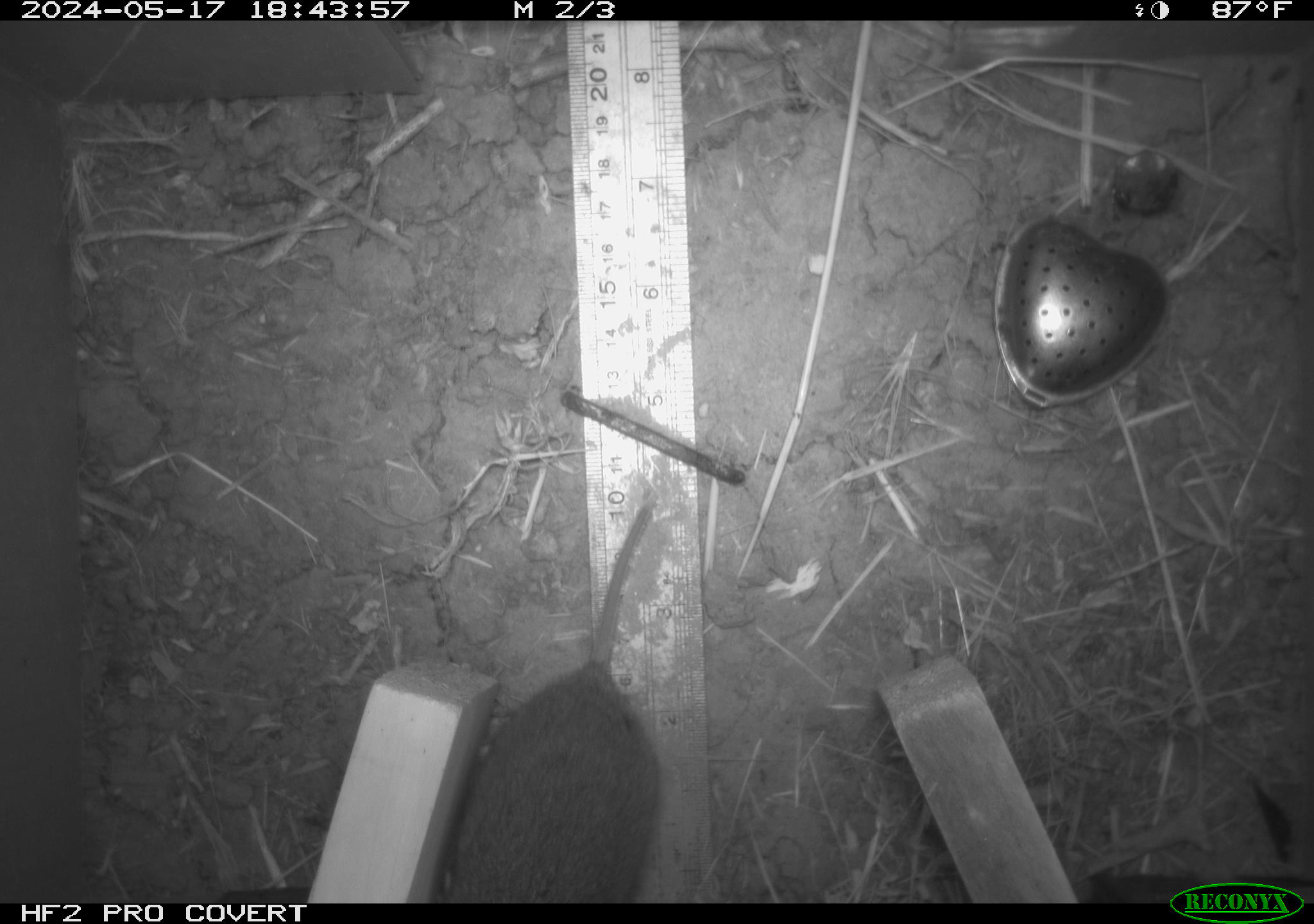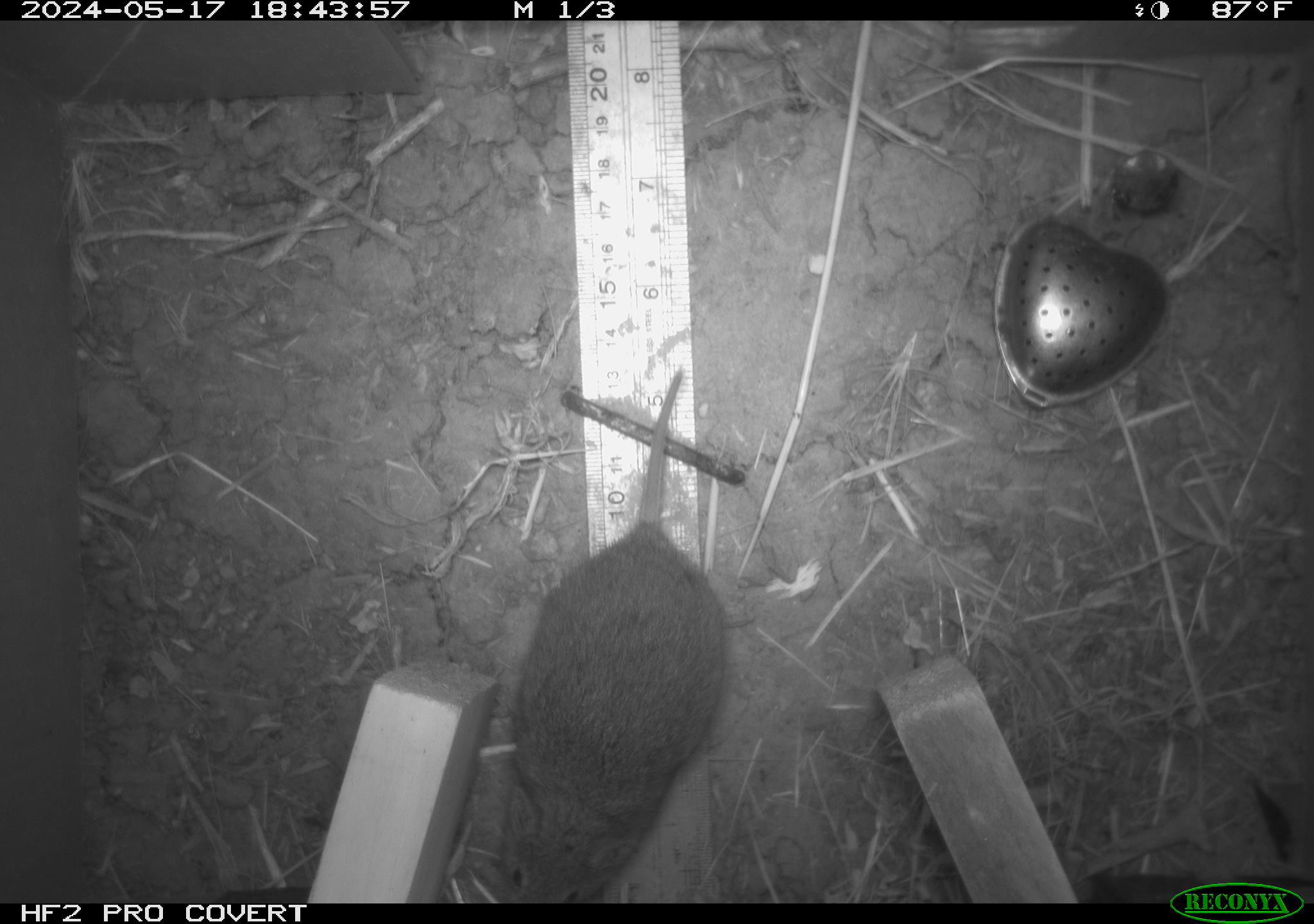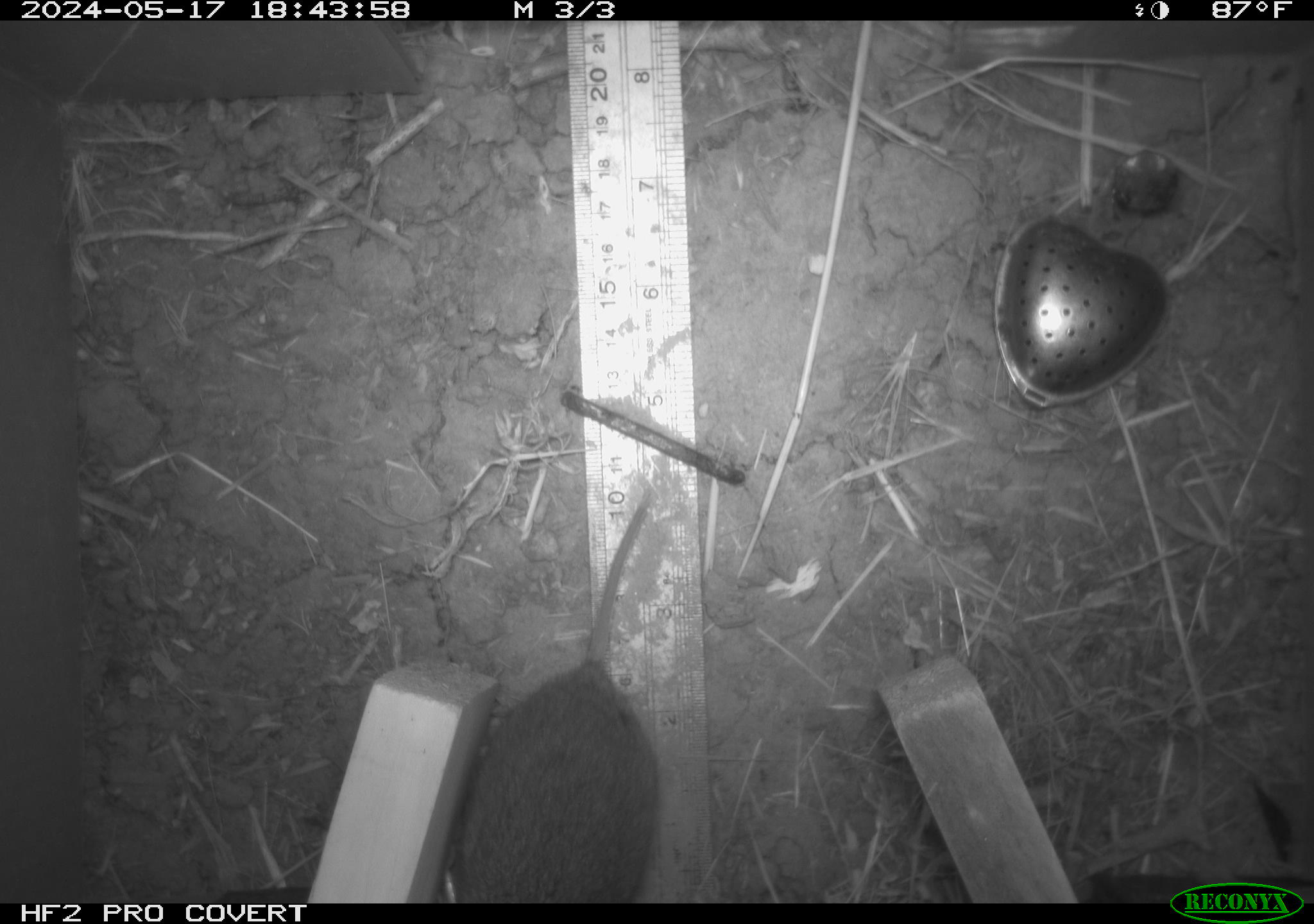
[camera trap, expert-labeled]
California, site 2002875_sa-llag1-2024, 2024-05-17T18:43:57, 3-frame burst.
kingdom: Animalia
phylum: Chordata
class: Mammalia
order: Rodentia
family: Cricetidae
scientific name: Arvicolinae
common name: voles, lemmings, and muskrats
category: arvicolinae subfamily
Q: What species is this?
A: Arvicolinae subfamily (voles, lemmings, and muskrats) (Arvicolinae).